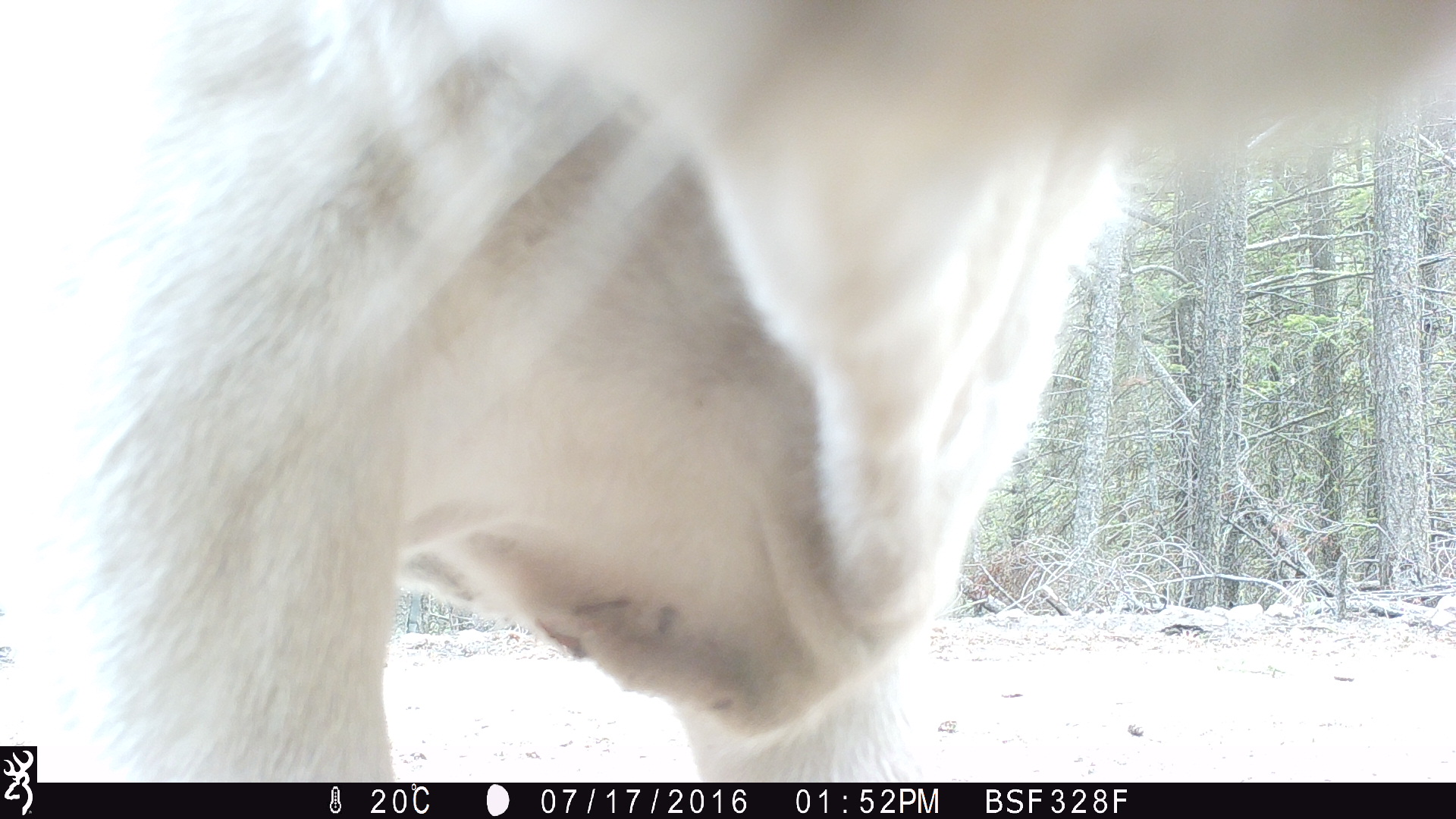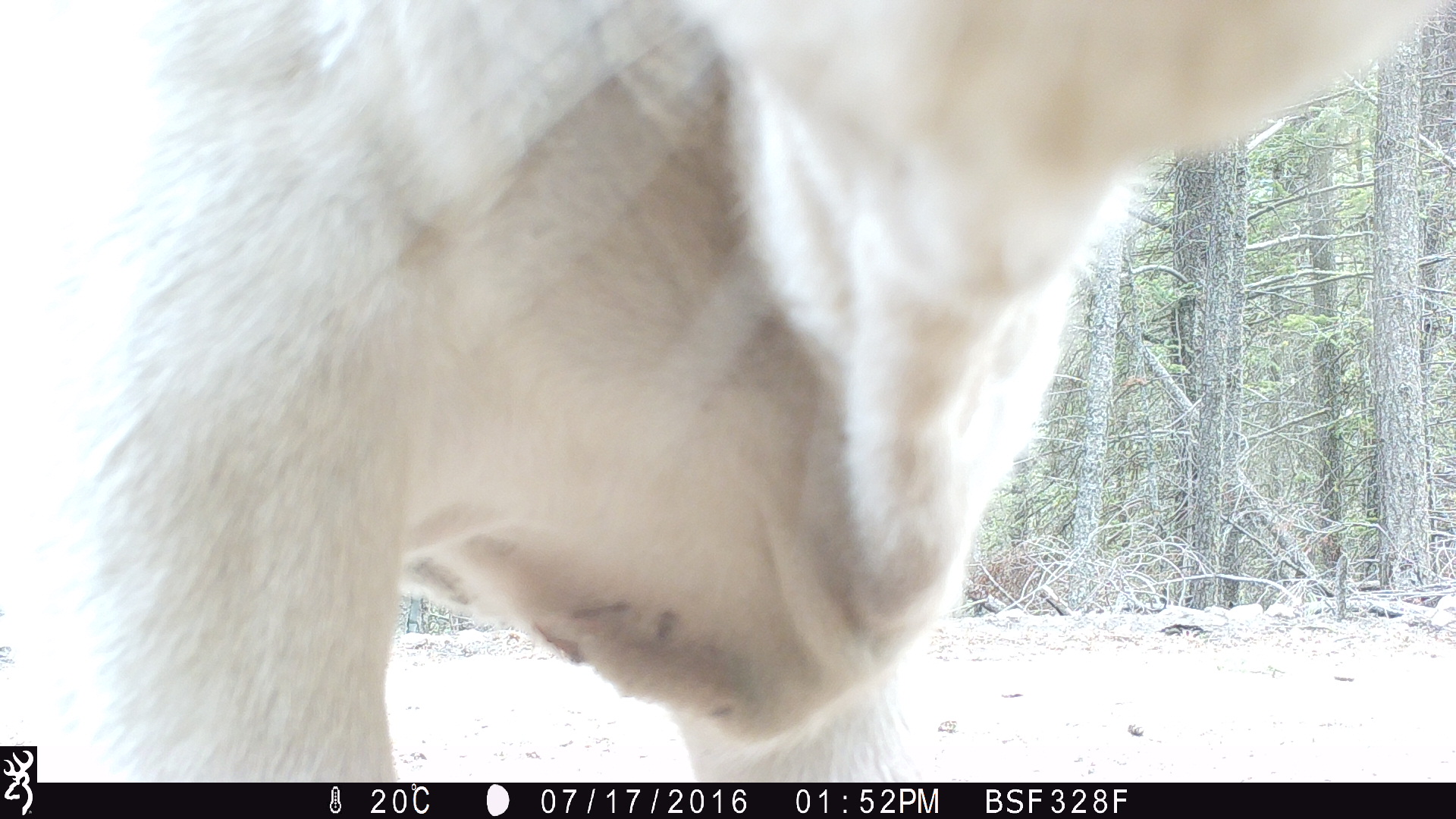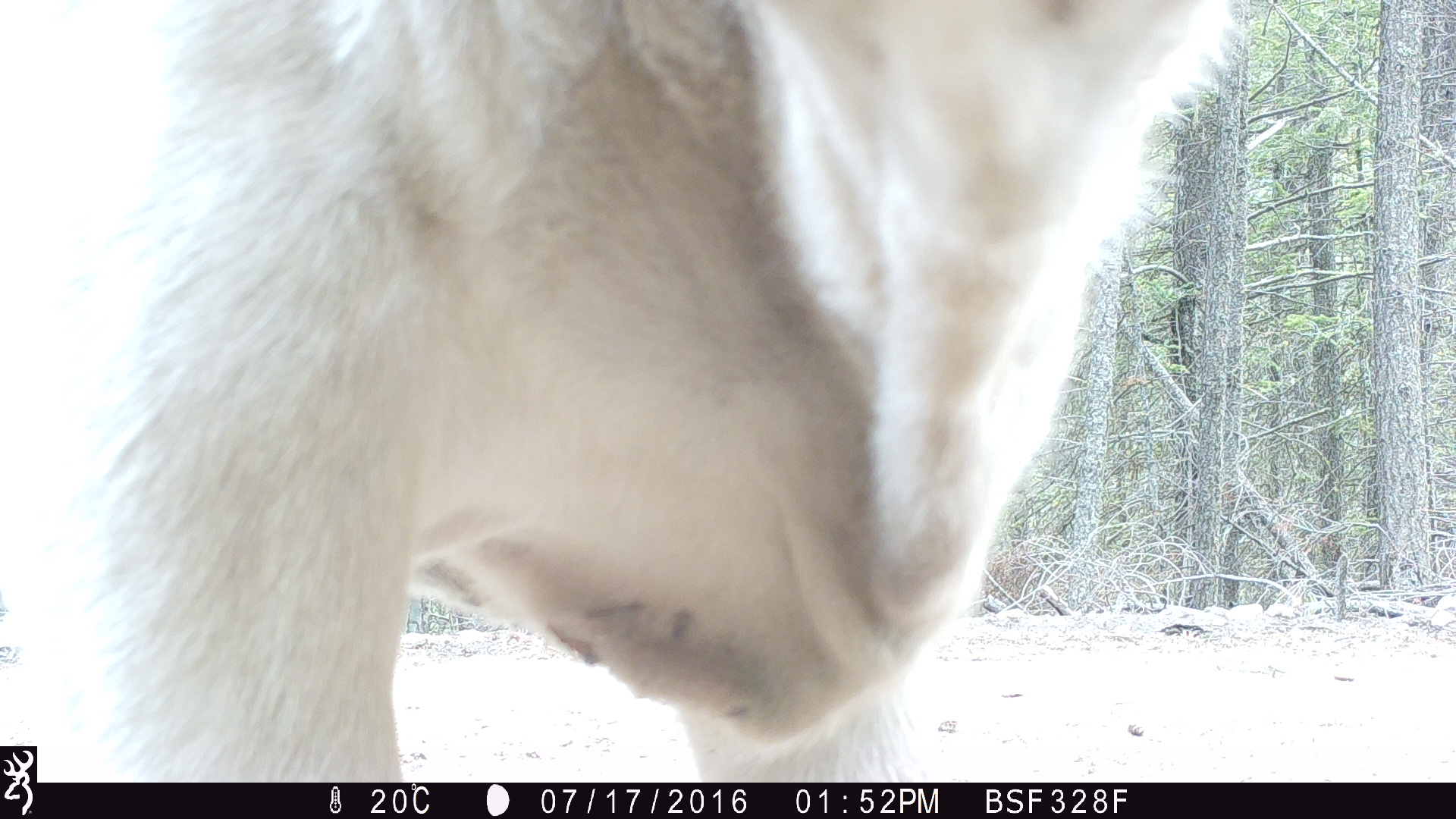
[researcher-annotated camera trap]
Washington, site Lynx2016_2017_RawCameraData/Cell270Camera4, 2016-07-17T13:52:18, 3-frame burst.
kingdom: Animalia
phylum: Chordata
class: Mammalia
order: Artiodactyla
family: Bovidae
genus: Bos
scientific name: Bos taurus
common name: domestic cattle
Domestic cattle (Bos taurus). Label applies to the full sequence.